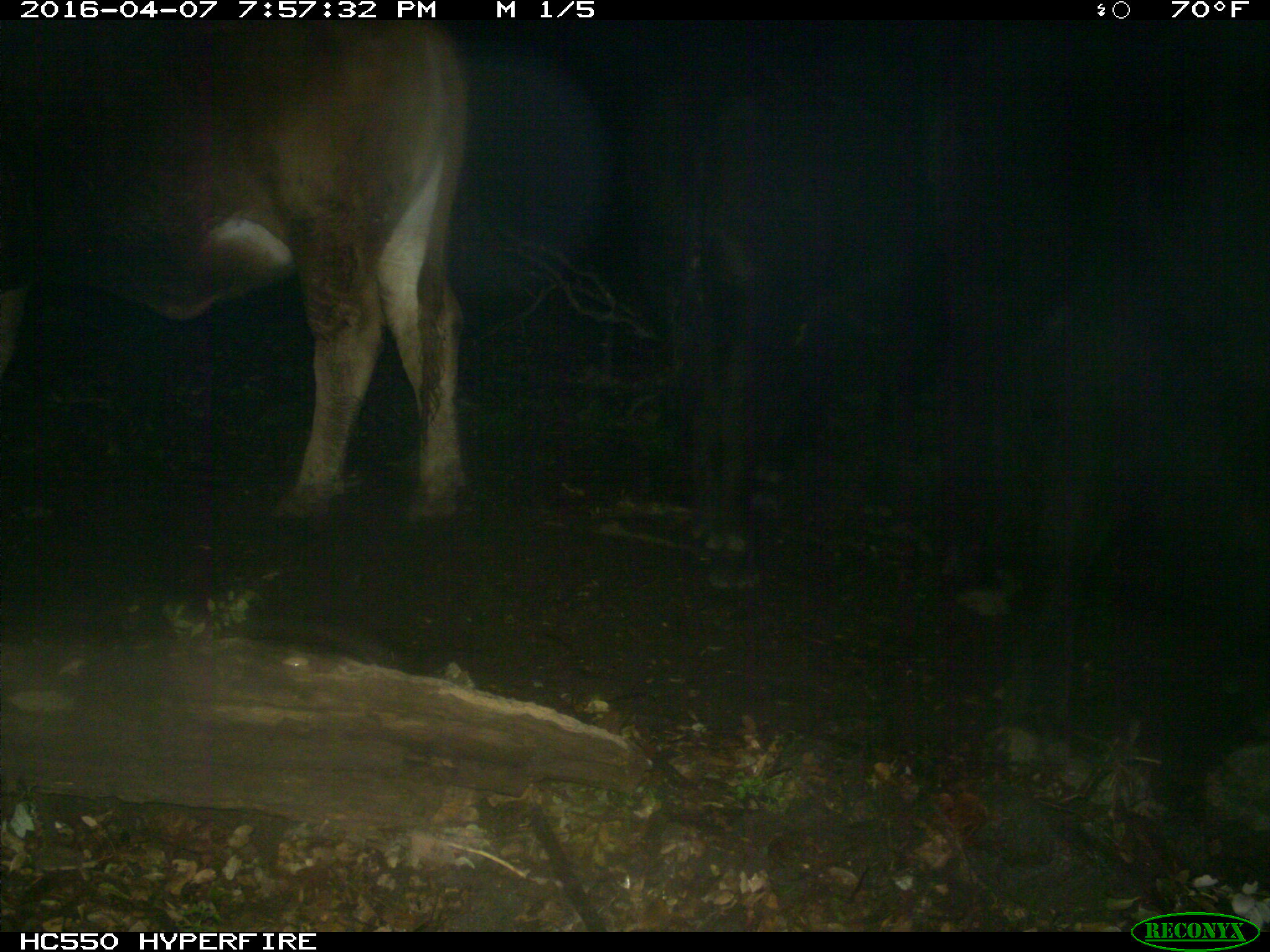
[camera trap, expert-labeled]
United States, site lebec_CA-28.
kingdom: Animalia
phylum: Chordata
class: Mammalia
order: Artiodactyla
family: Bovidae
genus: Bos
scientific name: Bos taurus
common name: domestic cow